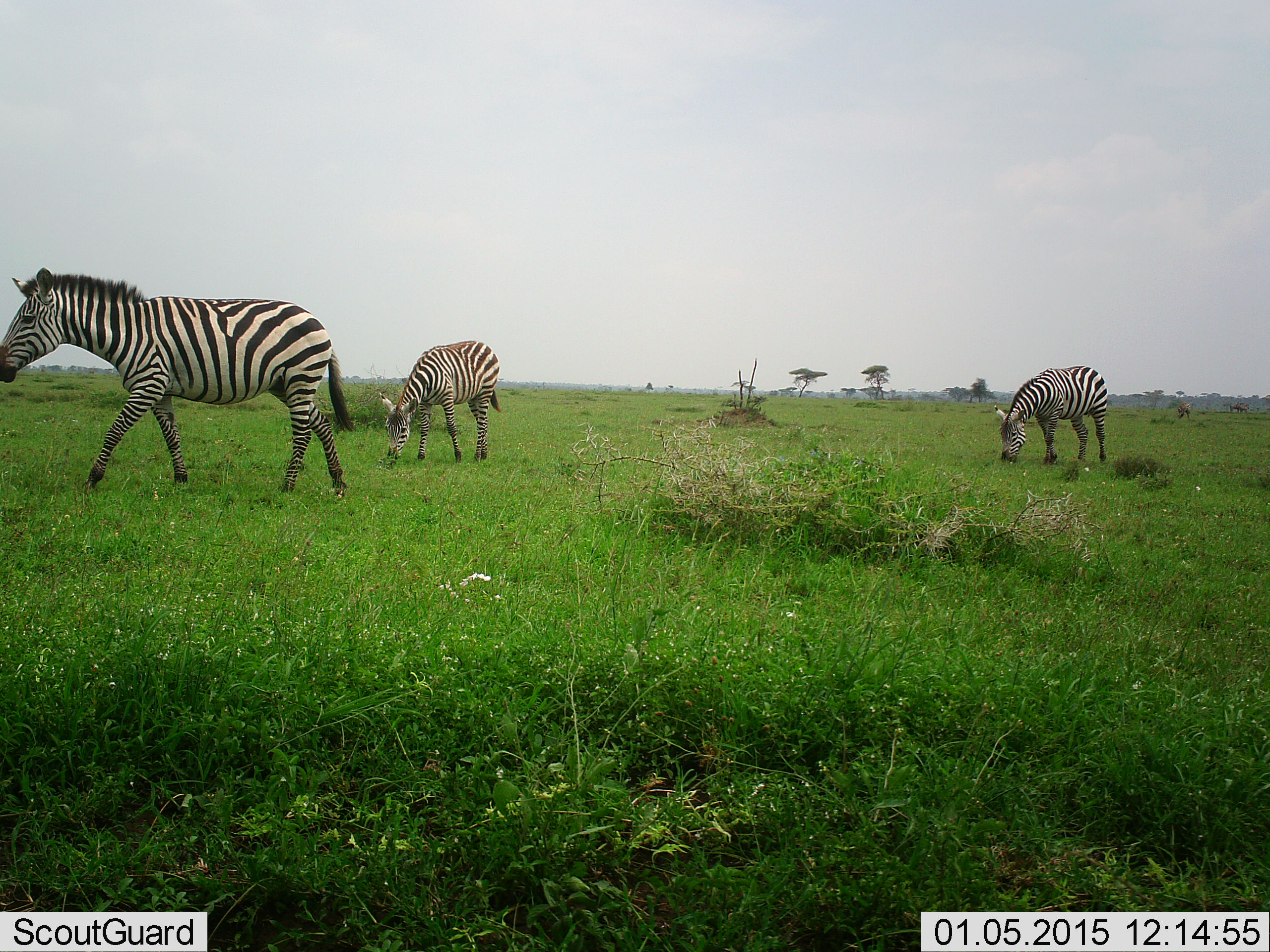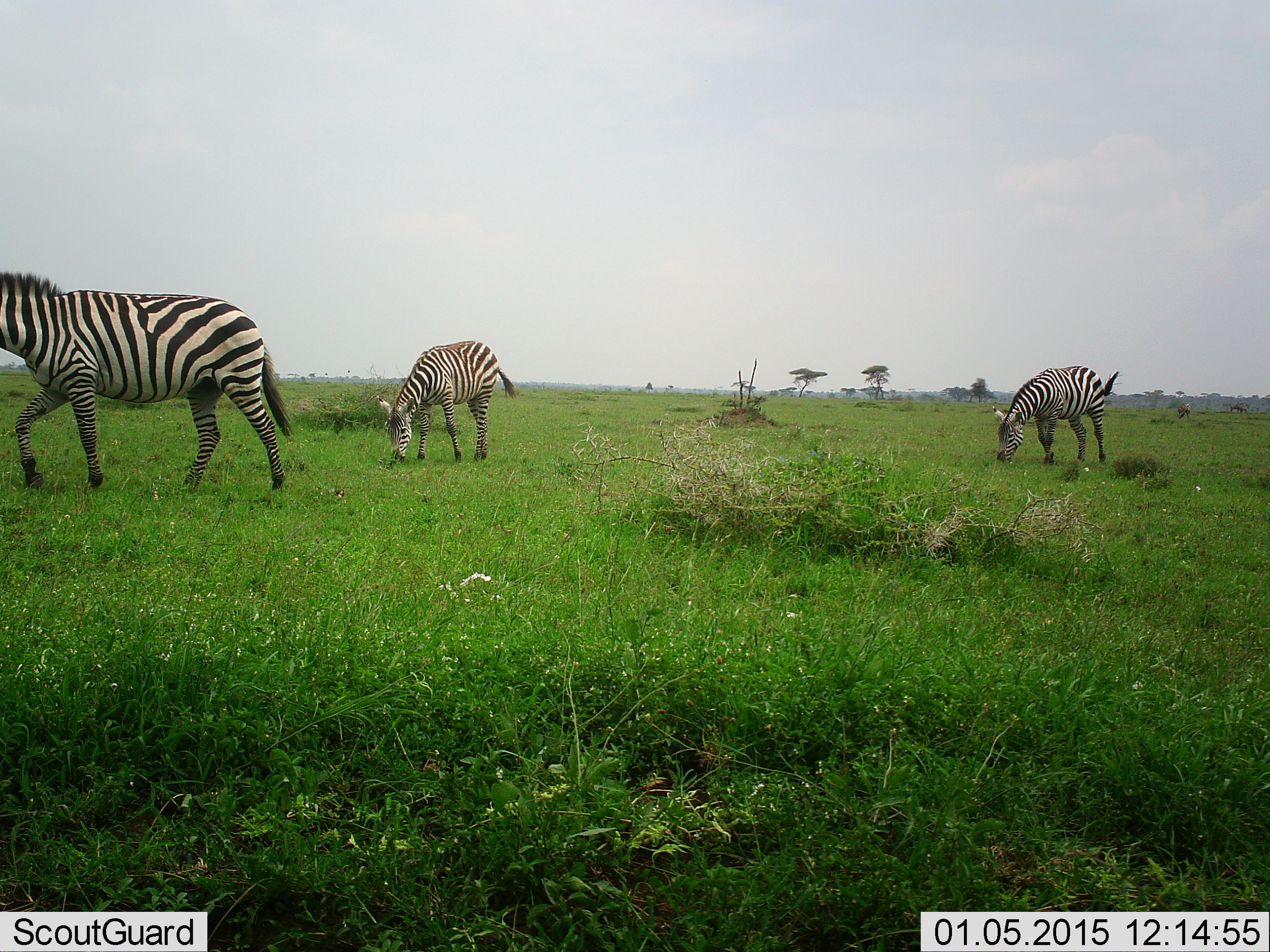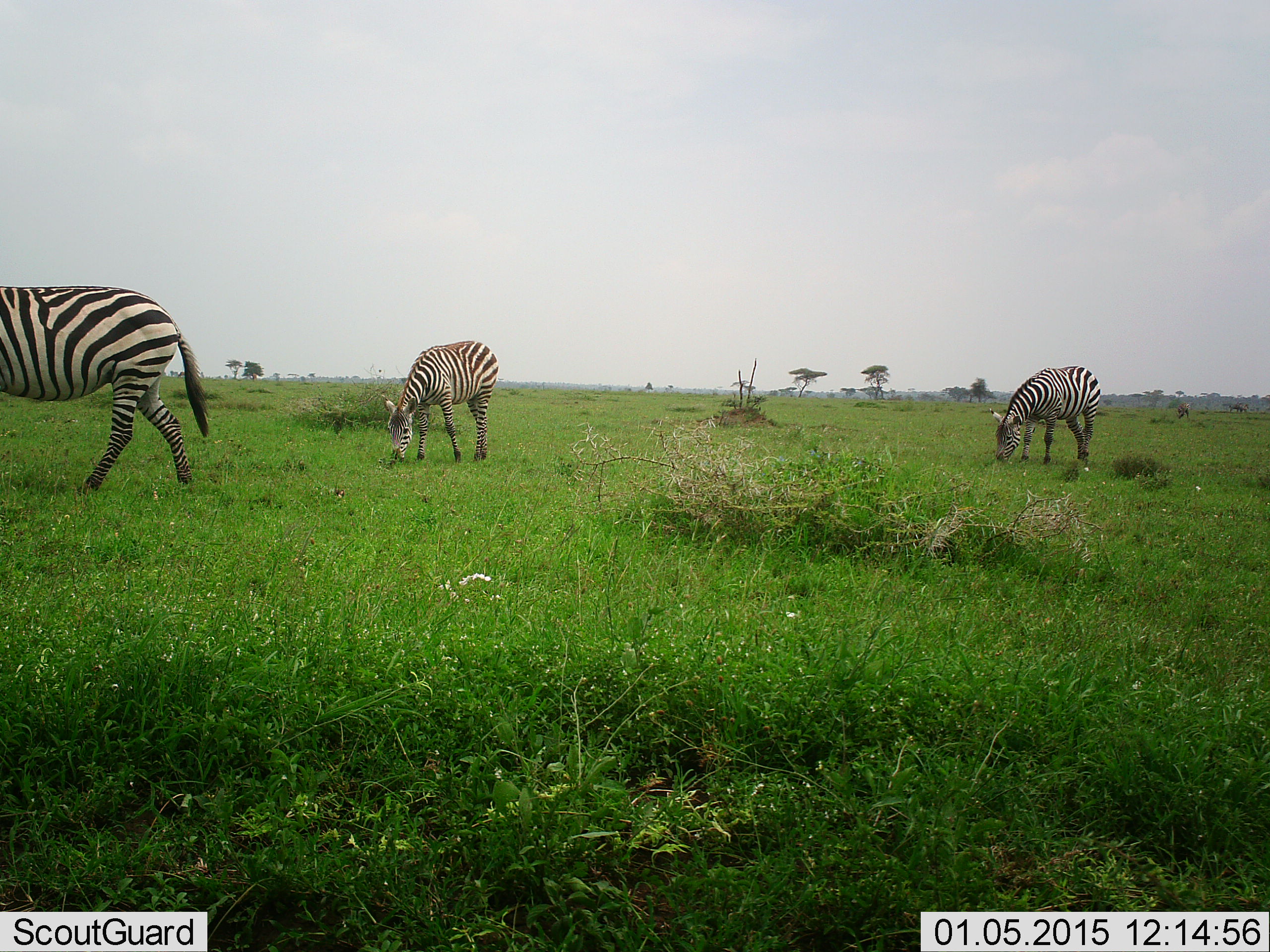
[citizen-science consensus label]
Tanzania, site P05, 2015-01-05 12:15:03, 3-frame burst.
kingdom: Animalia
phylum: Chordata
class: Mammalia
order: Perissodactyla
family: Equidae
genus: Equus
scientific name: Equus quagga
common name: plains zebra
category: zebra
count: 3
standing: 20%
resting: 0%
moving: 60%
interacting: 0%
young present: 10%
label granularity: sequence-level